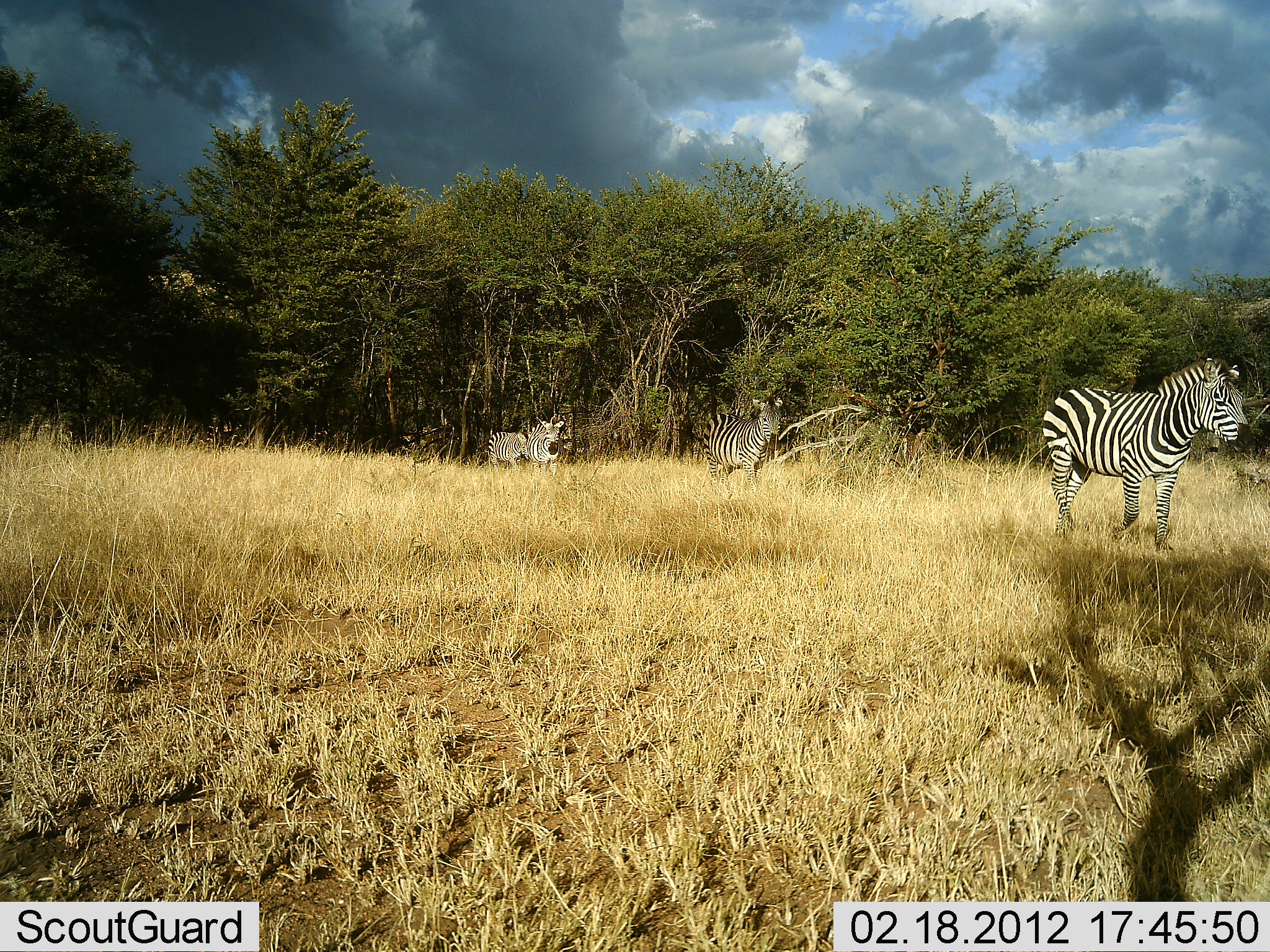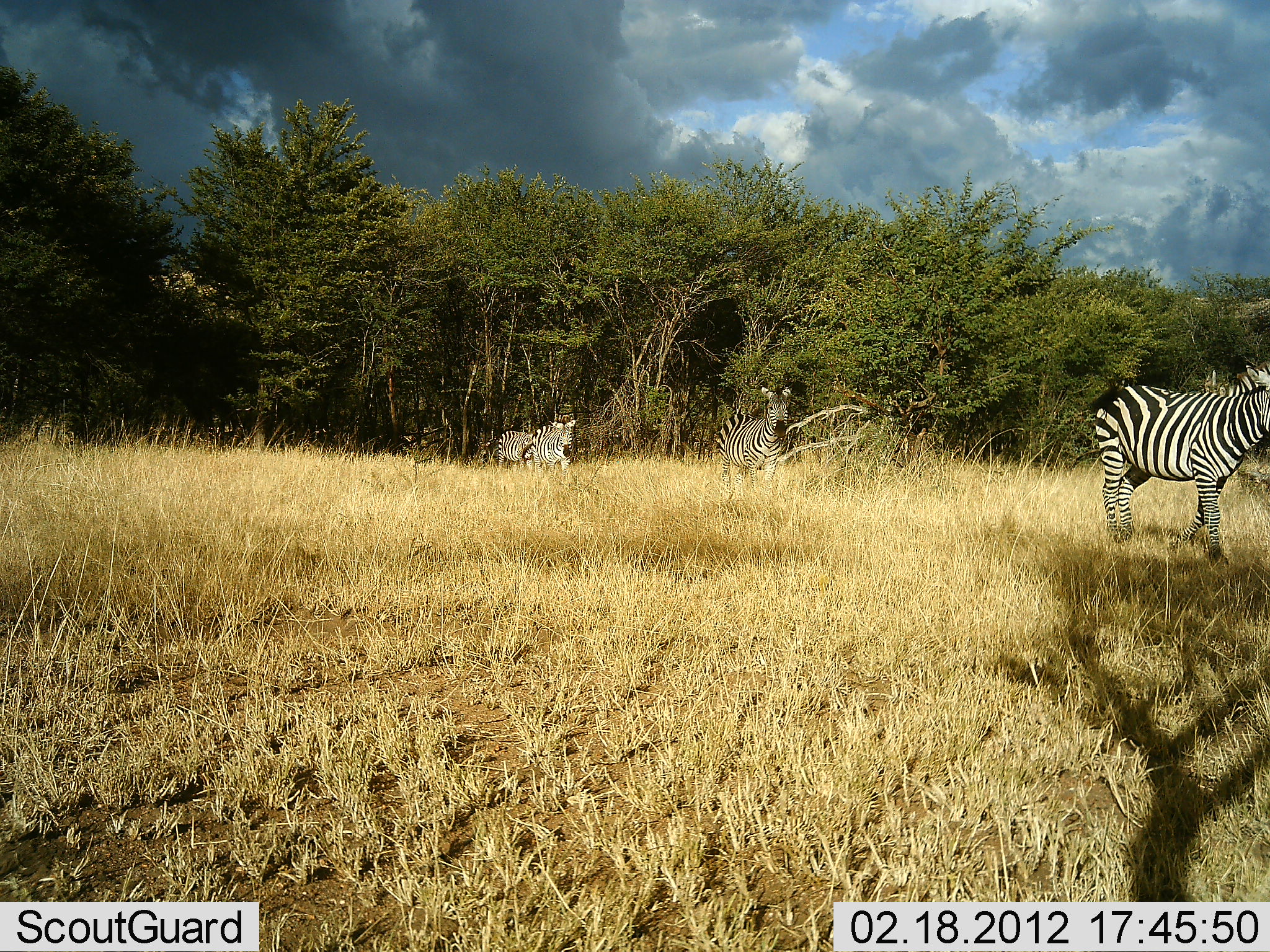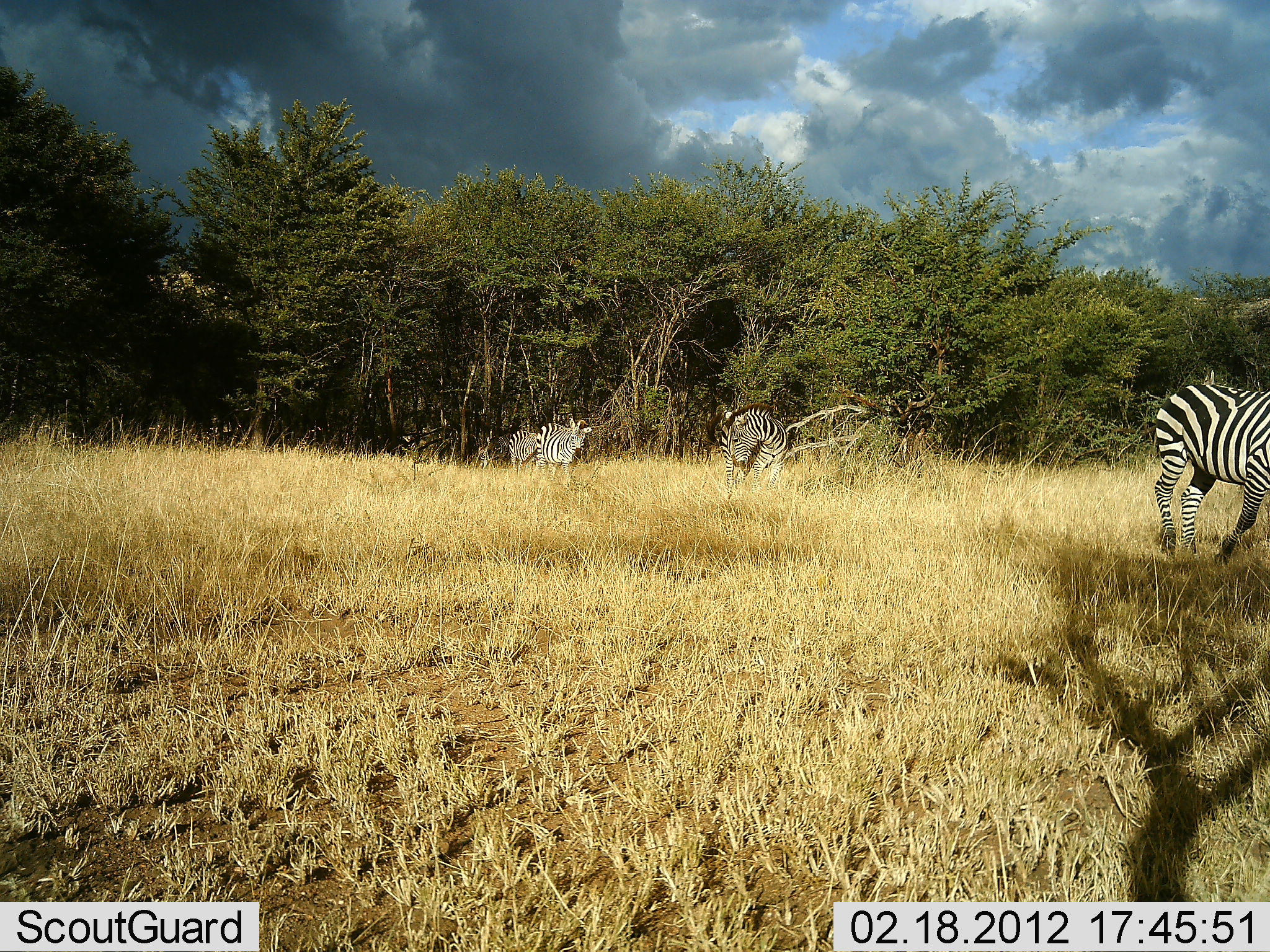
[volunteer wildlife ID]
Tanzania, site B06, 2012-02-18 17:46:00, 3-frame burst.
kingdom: Animalia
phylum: Chordata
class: Mammalia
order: Perissodactyla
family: Equidae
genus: Equus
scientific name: Equus quagga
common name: plains zebra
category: zebra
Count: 4.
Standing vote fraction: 5%.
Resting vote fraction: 0%.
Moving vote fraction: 100%.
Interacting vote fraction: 0%.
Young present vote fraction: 10%.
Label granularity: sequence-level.